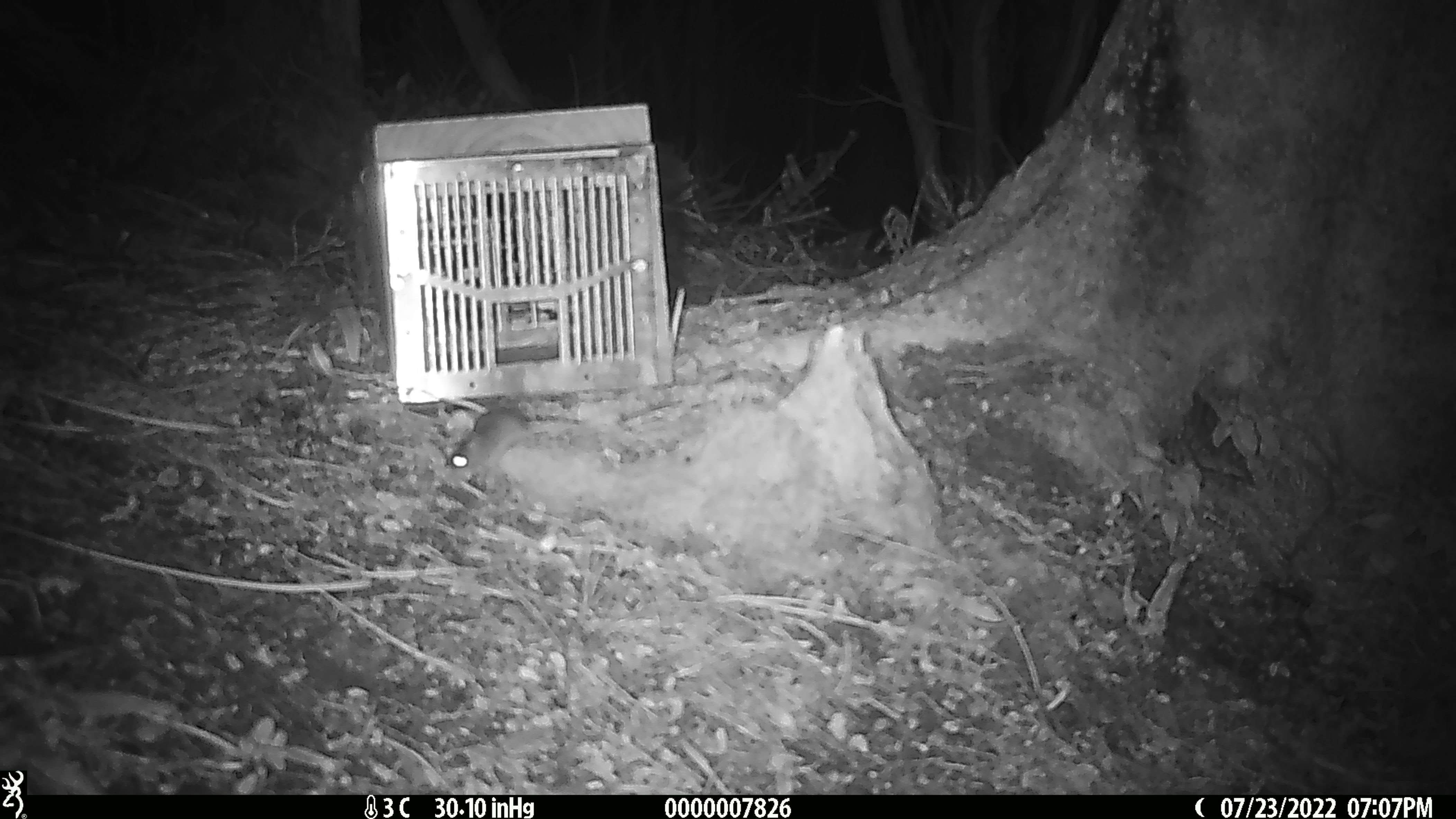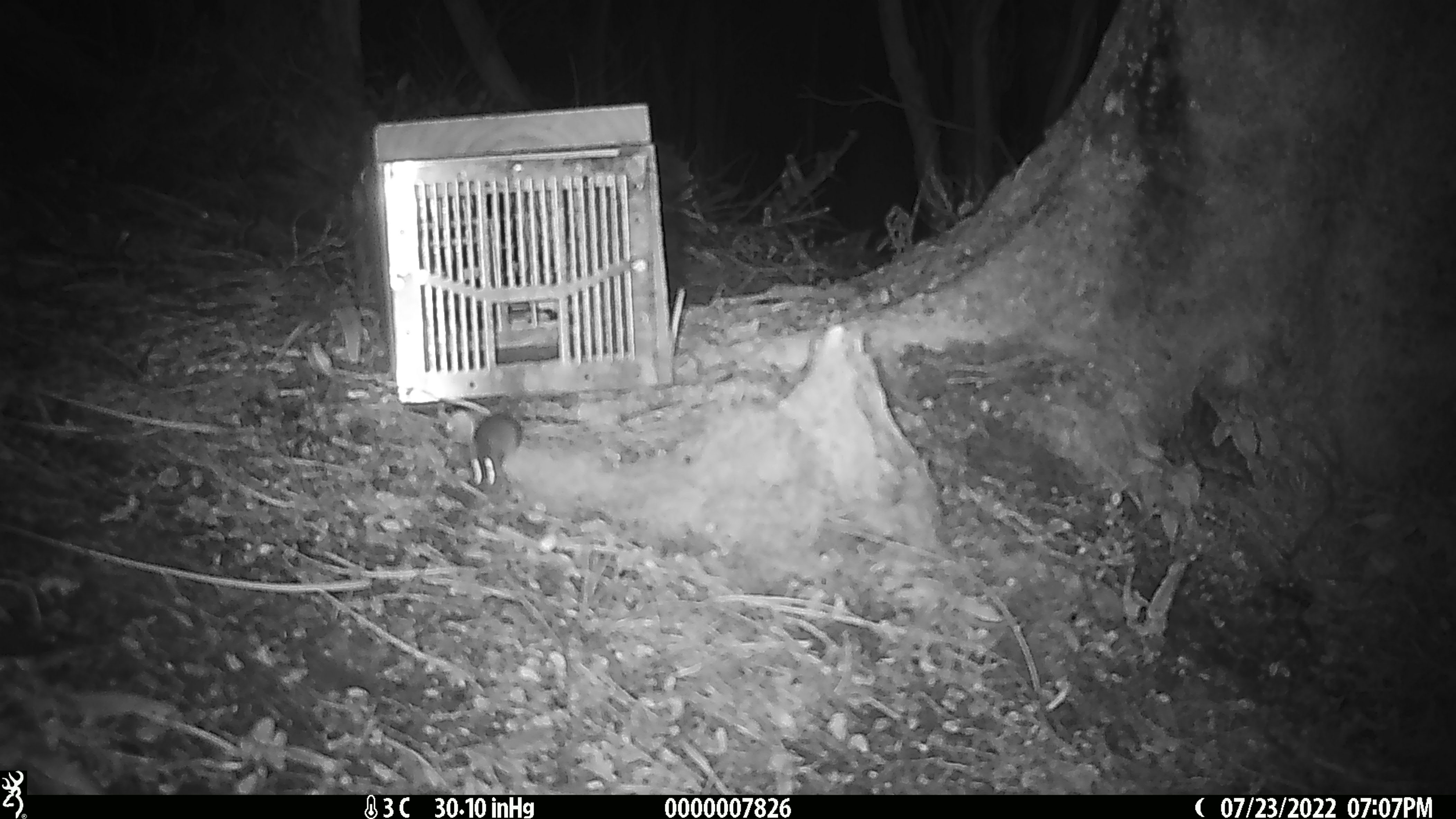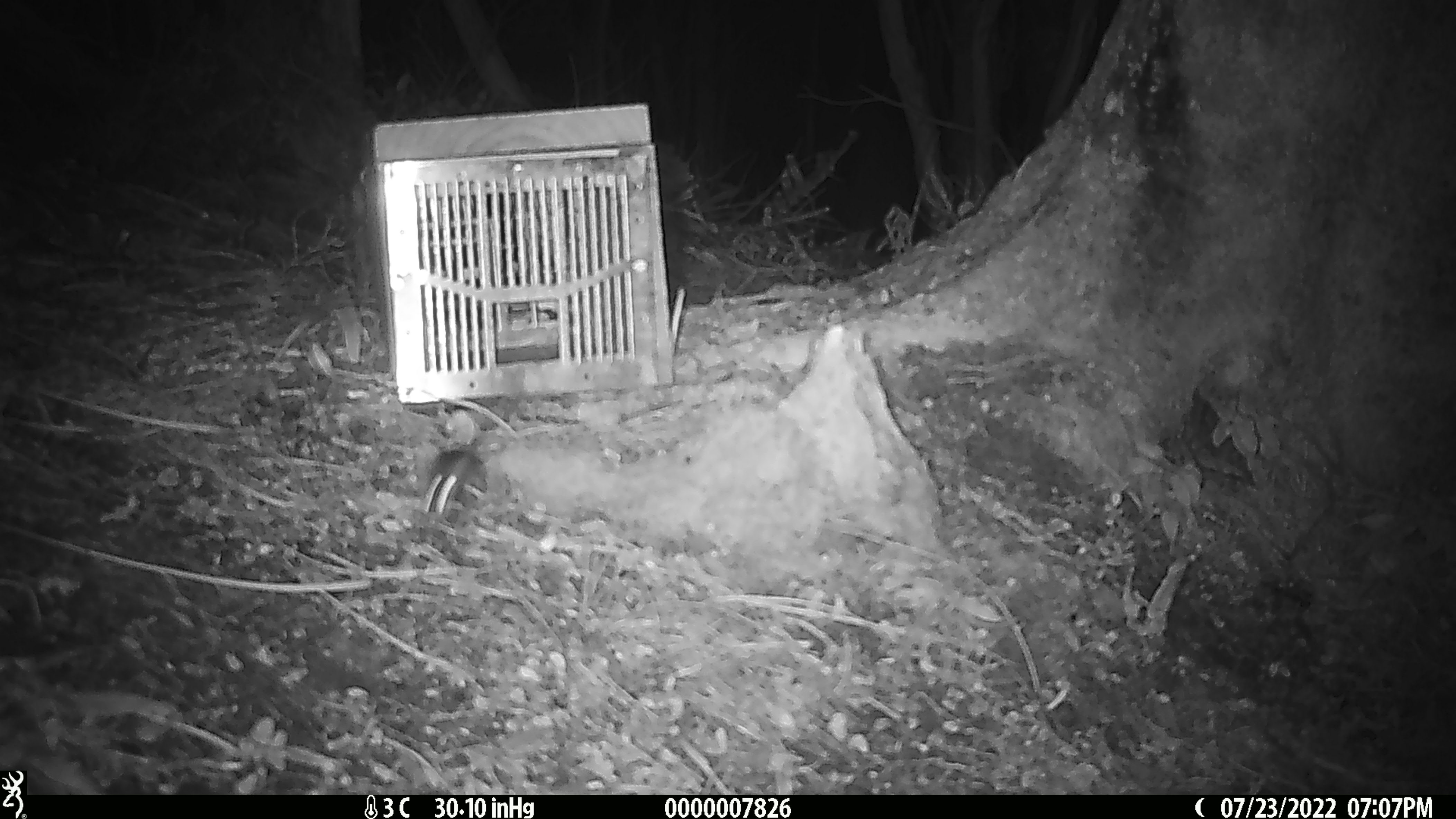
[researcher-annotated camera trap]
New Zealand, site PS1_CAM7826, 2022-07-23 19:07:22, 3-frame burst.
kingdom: Animalia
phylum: Chordata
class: Mammalia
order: Rodentia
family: Muridae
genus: Mus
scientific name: Mus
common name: mouse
Mouse (Mus).